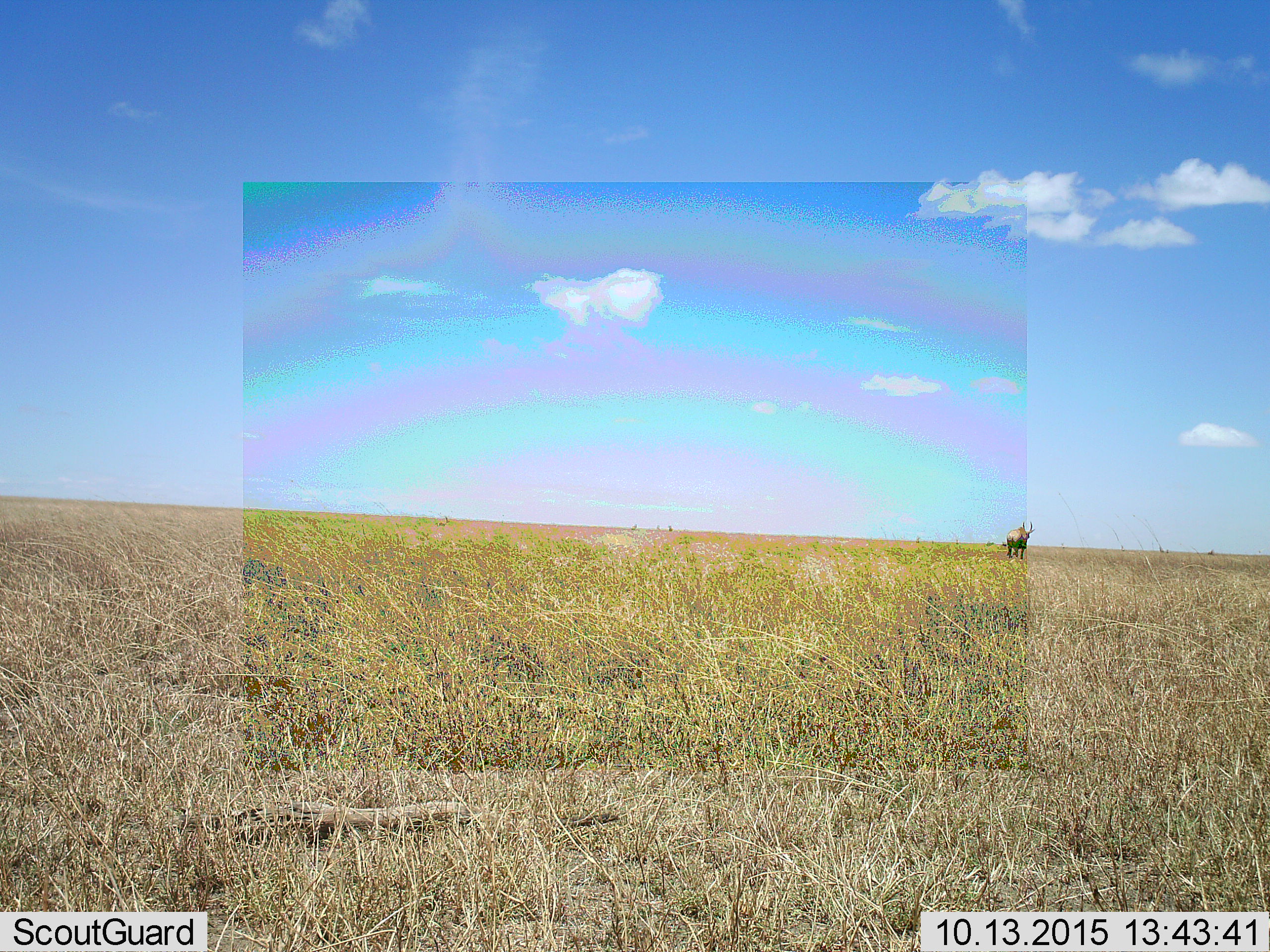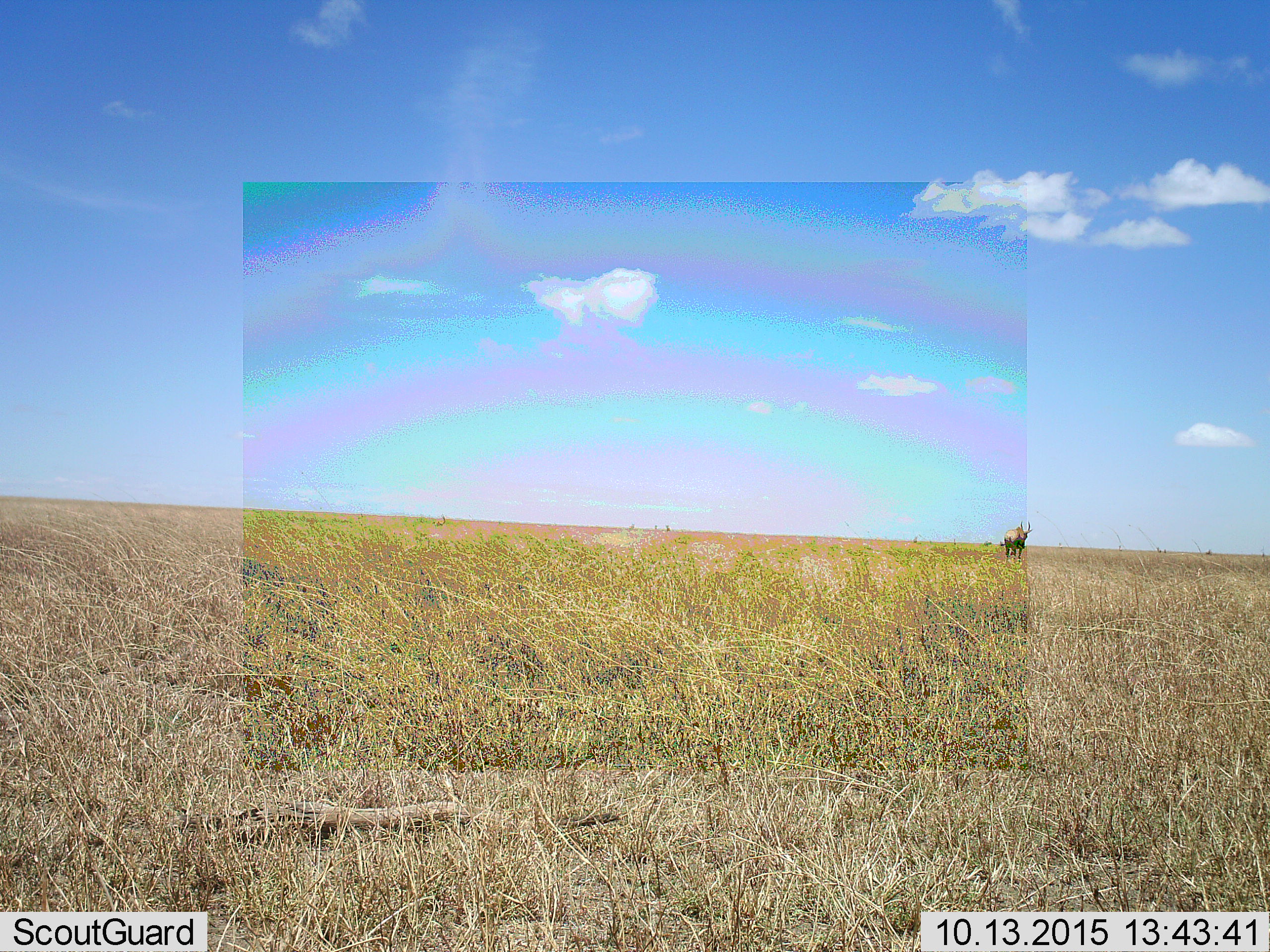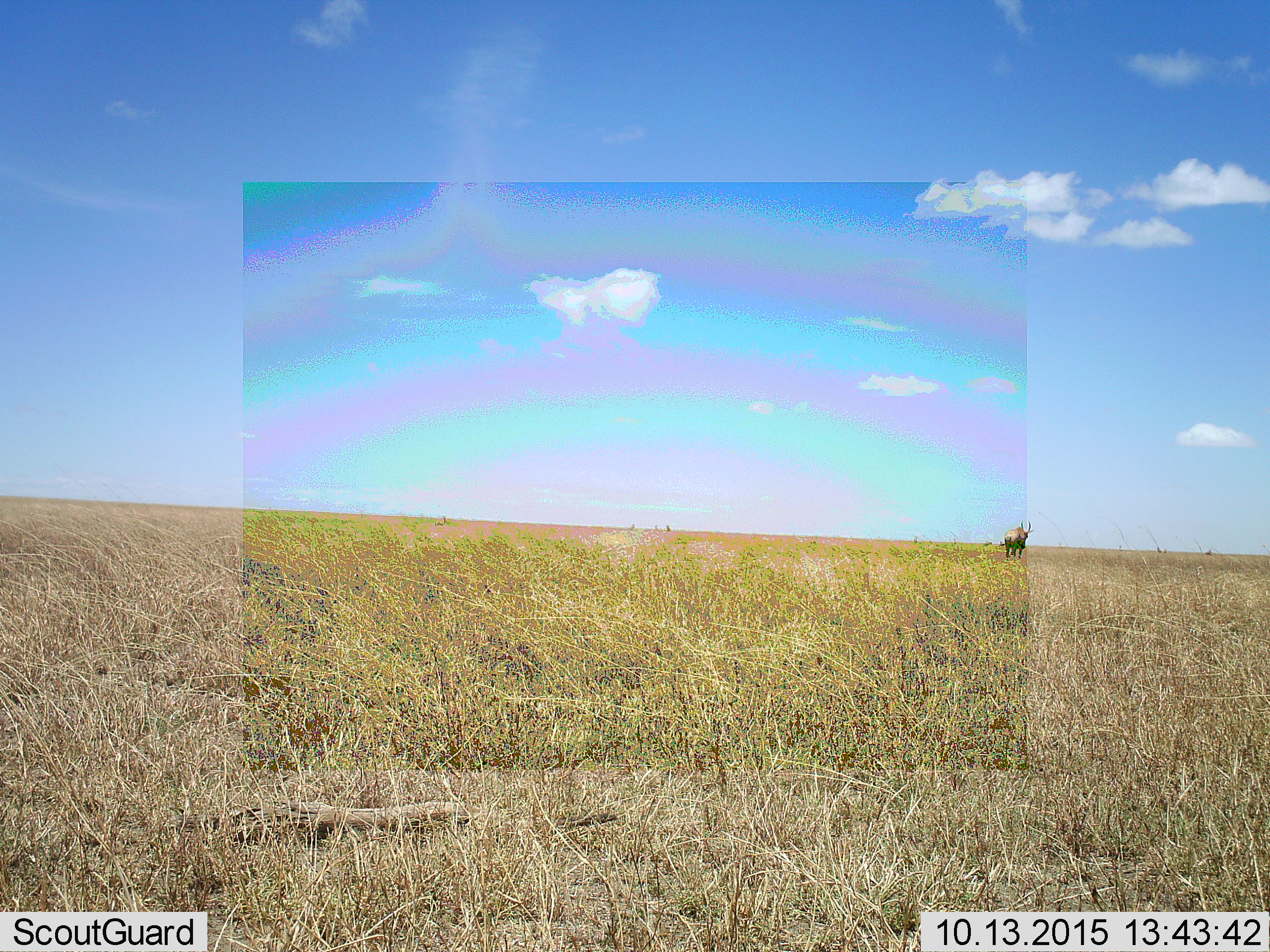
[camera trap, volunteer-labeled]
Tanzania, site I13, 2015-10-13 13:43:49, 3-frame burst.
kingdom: Animalia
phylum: Chordata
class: Mammalia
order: Artiodactyla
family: Bovidae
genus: Tragelaphus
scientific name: Tragelaphus oryx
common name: eland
Eland (Tragelaphus oryx), count 1. Behavior (volunteer vote fractions): standing 67%, resting 0%, moving 33%, interacting 0%. Young present (vote fraction): 0%. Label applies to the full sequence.